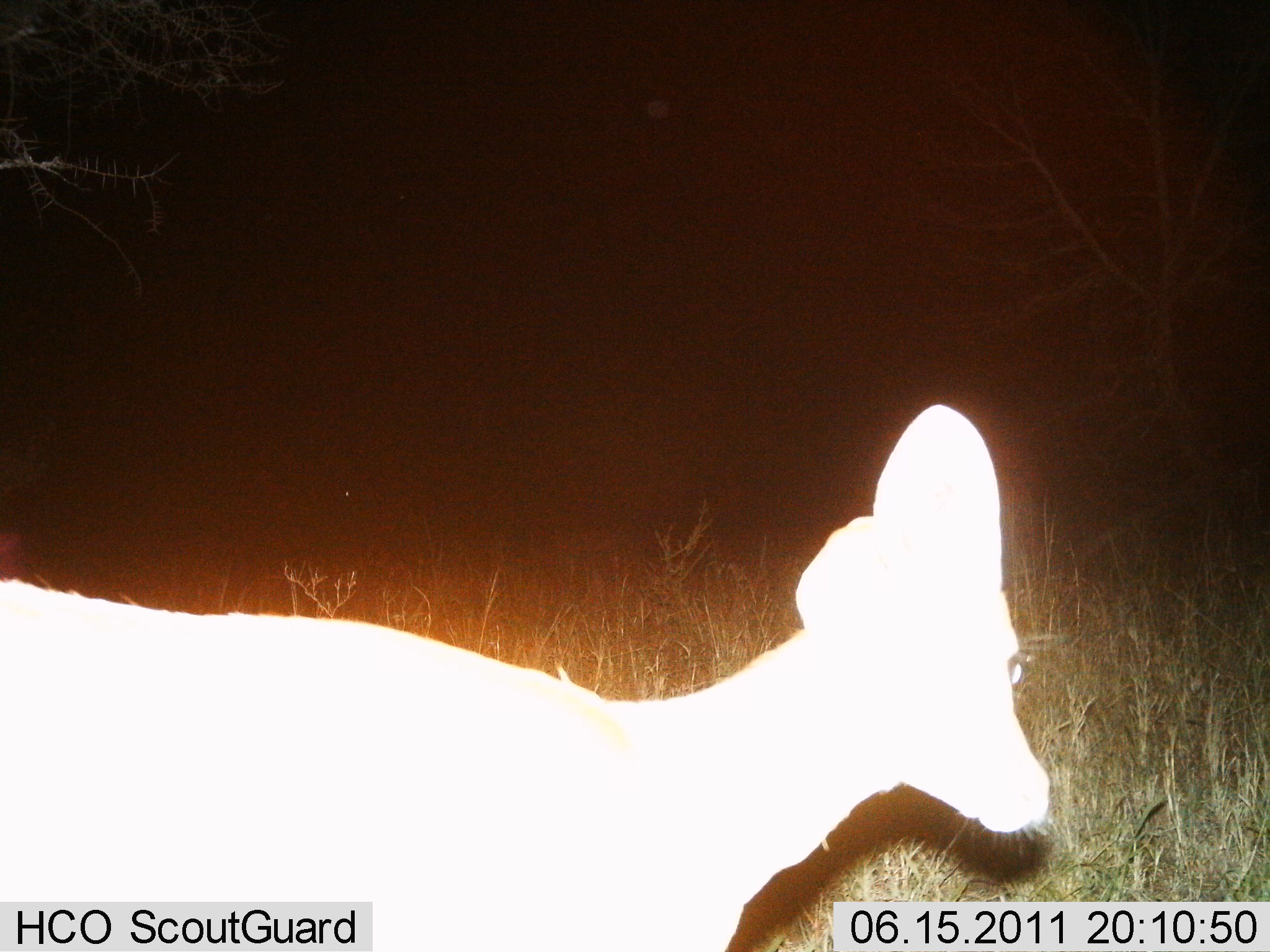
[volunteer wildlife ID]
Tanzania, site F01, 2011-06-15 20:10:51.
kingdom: Animalia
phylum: Chordata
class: Mammalia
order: Artiodactyla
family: Bovidae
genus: Redunca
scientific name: Redunca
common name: reedbuck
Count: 1.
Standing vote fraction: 50%.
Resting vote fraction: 0%.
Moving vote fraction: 50%.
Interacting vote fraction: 0%.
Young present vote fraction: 0%.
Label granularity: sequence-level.